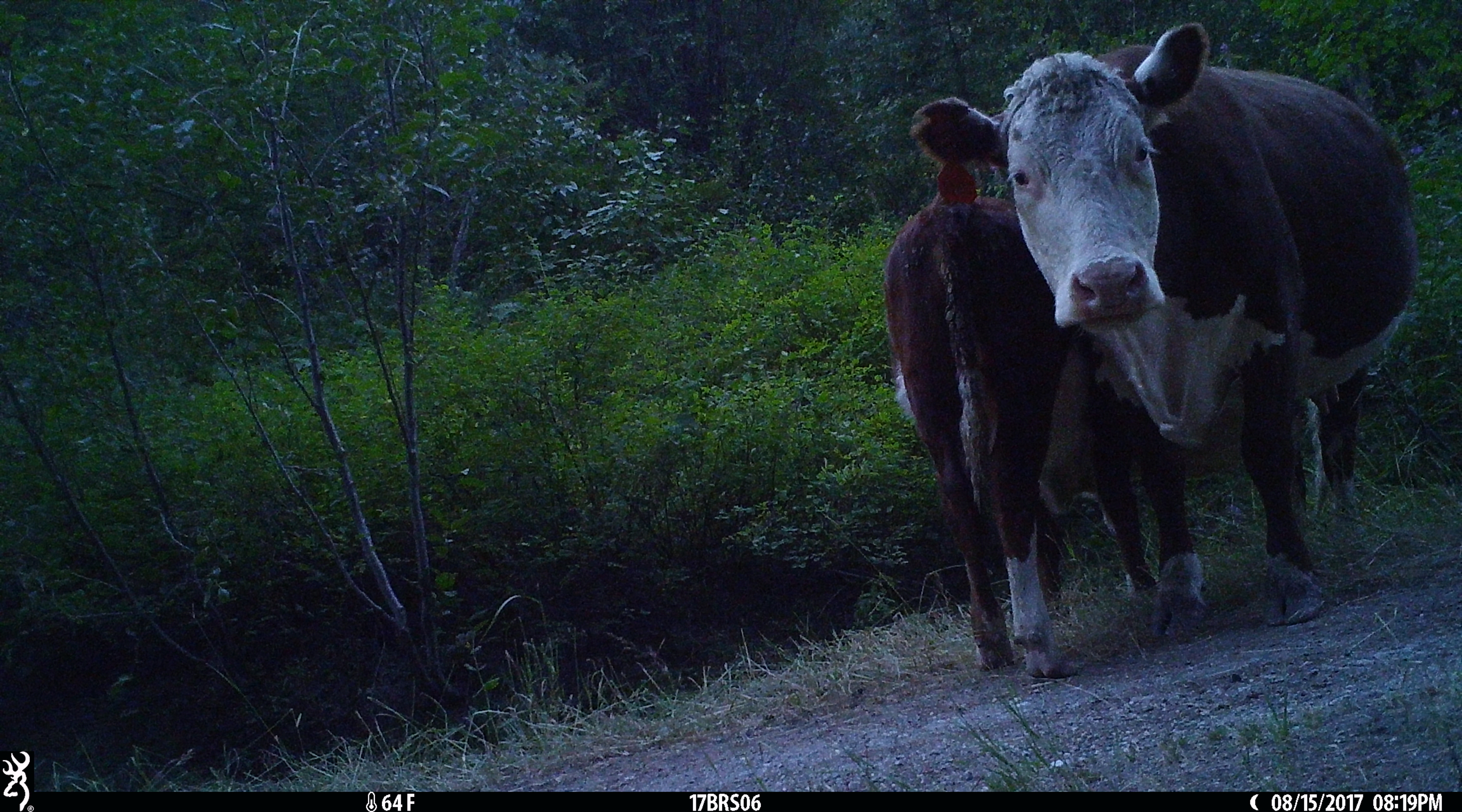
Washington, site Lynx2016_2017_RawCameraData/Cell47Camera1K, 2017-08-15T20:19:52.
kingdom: Animalia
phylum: Chordata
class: Mammalia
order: Artiodactyla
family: Bovidae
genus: Bos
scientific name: Bos taurus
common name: domestic cattle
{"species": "domestic cattle (Bos taurus)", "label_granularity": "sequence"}